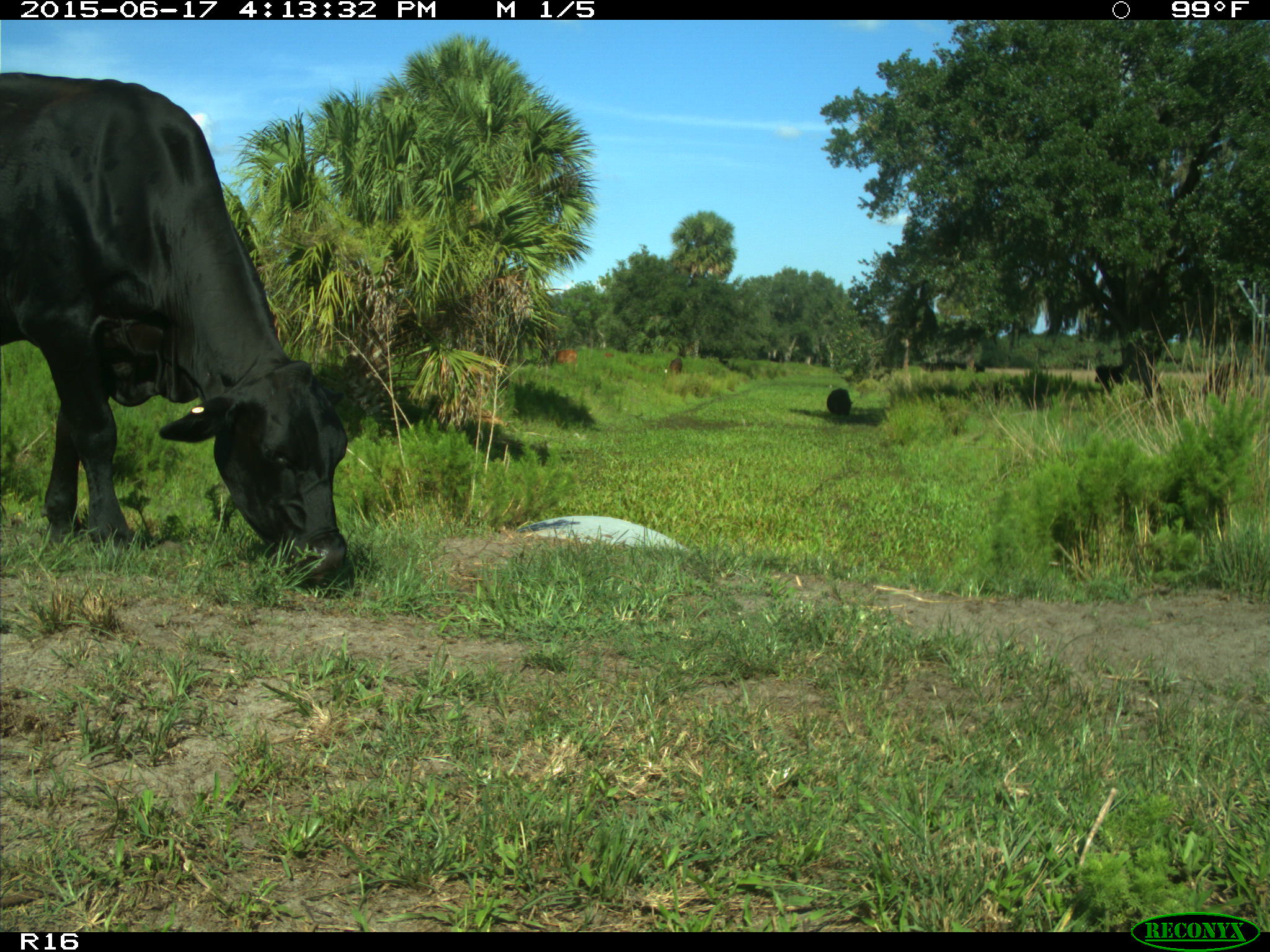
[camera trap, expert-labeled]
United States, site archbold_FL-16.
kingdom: Animalia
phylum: Chordata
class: Mammalia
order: Artiodactyla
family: Bovidae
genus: Bos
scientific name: Bos taurus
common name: domestic cow